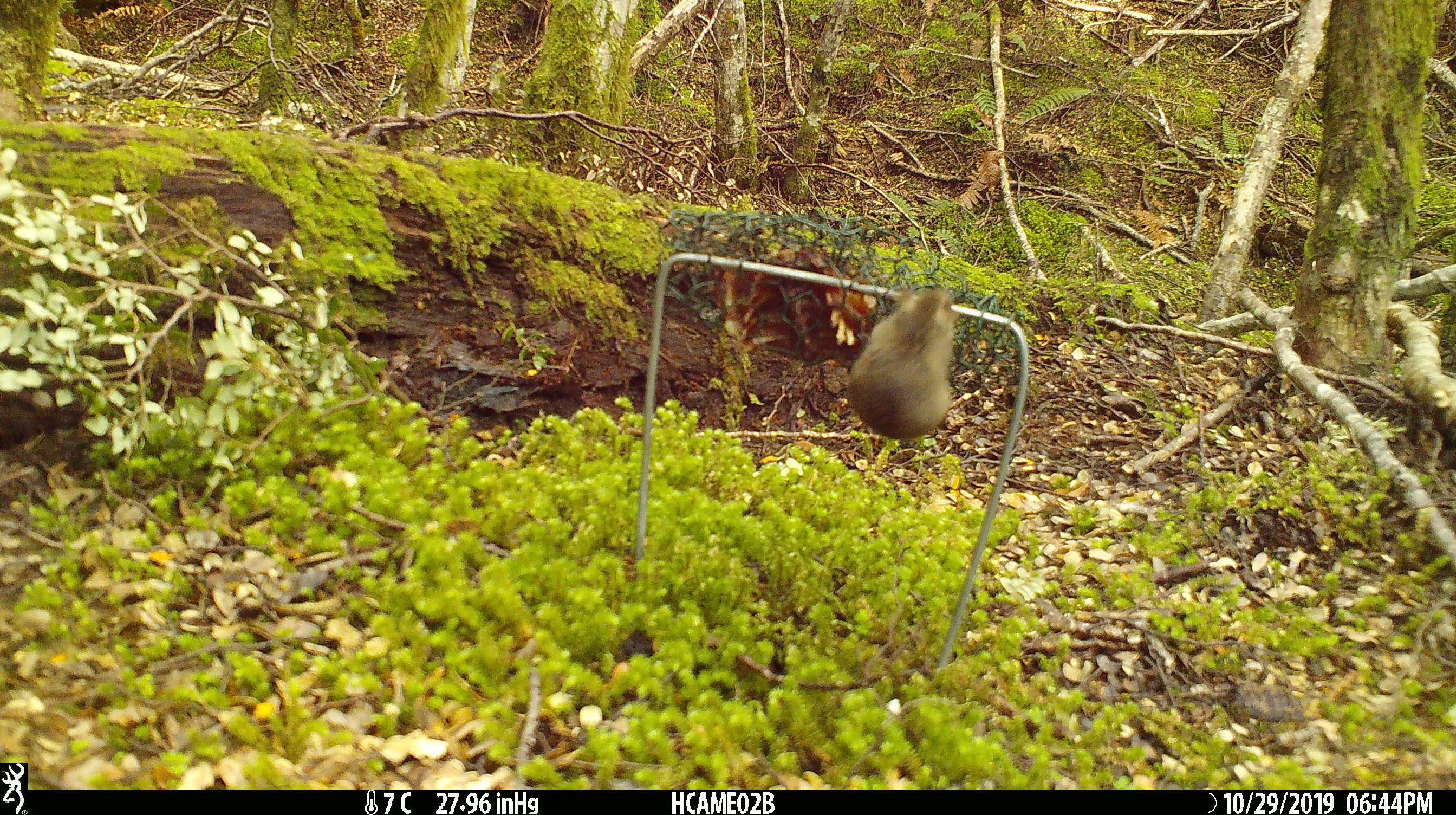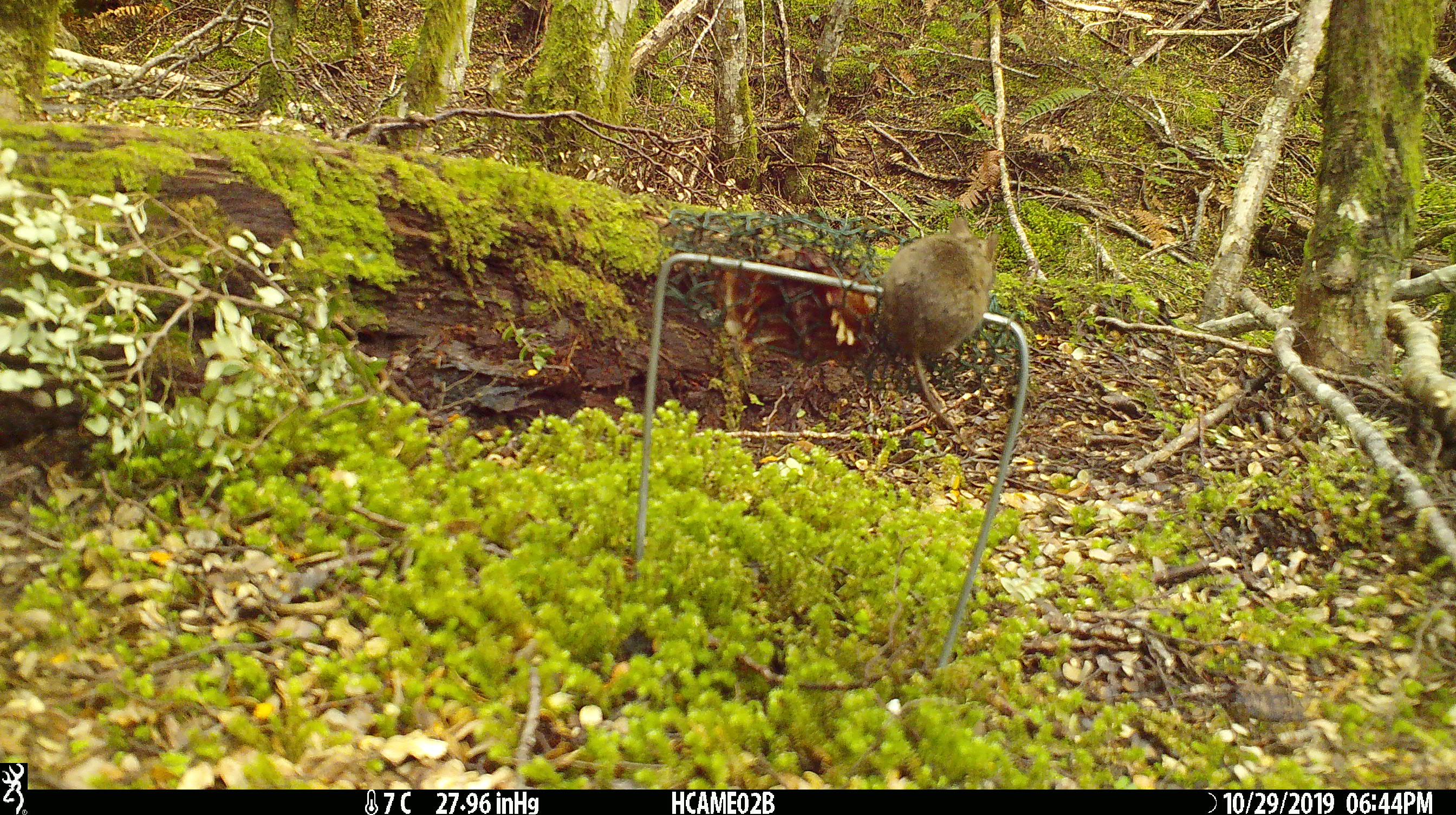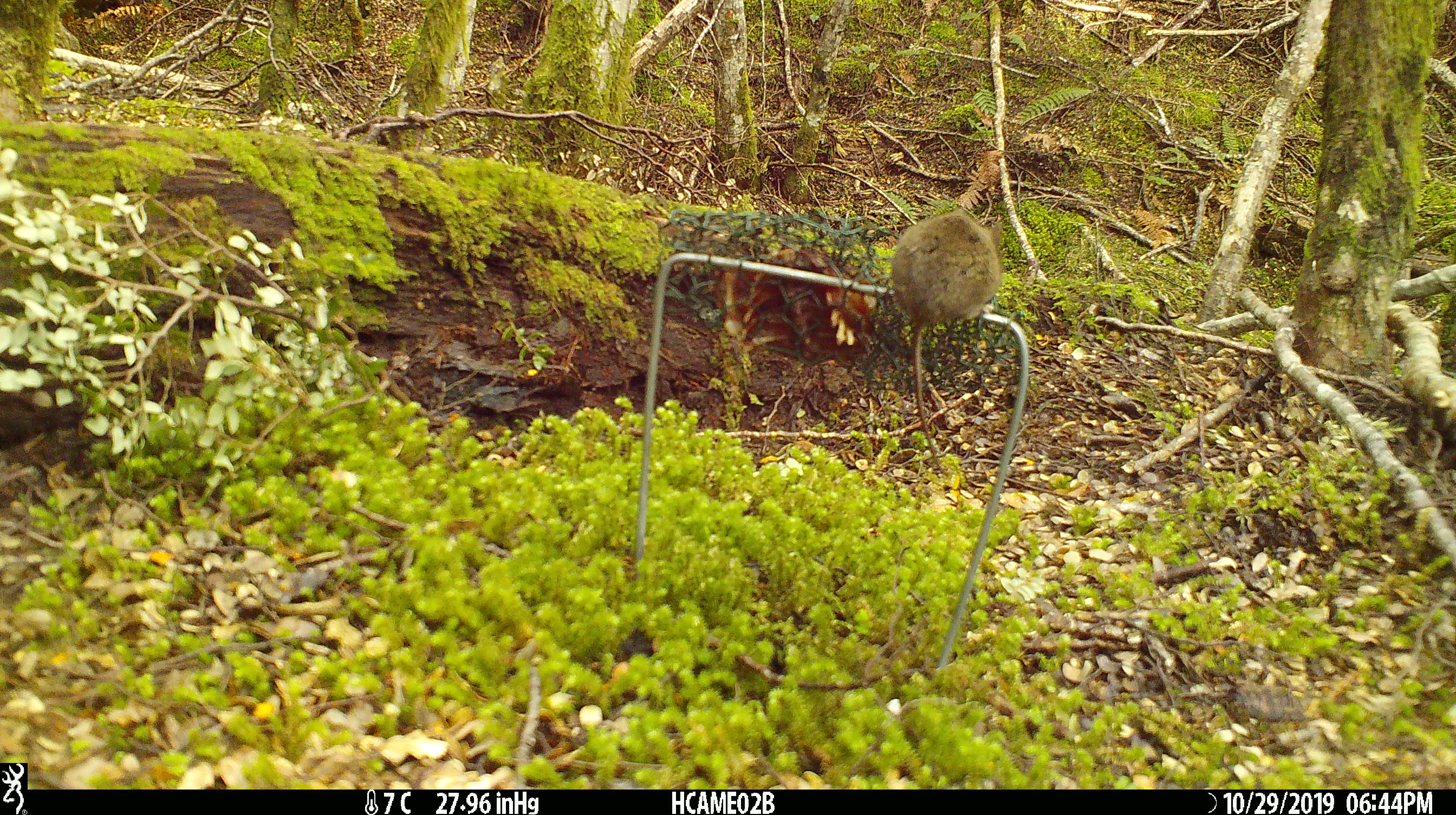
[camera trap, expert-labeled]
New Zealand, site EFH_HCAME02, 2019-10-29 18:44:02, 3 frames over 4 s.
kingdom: Animalia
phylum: Chordata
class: Mammalia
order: Rodentia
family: Muridae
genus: Mus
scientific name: Mus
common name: mouse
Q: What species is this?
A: Mouse (Mus).